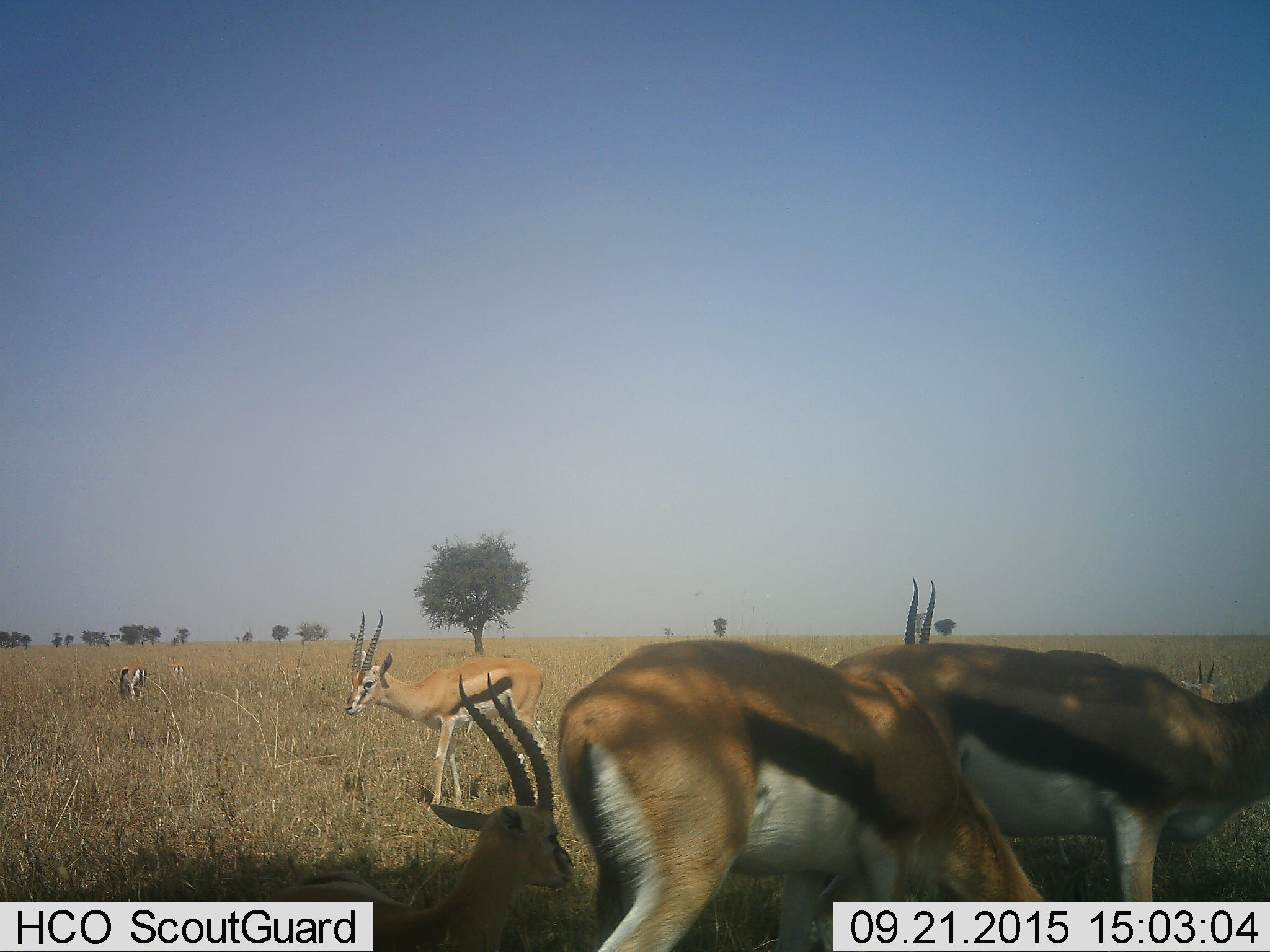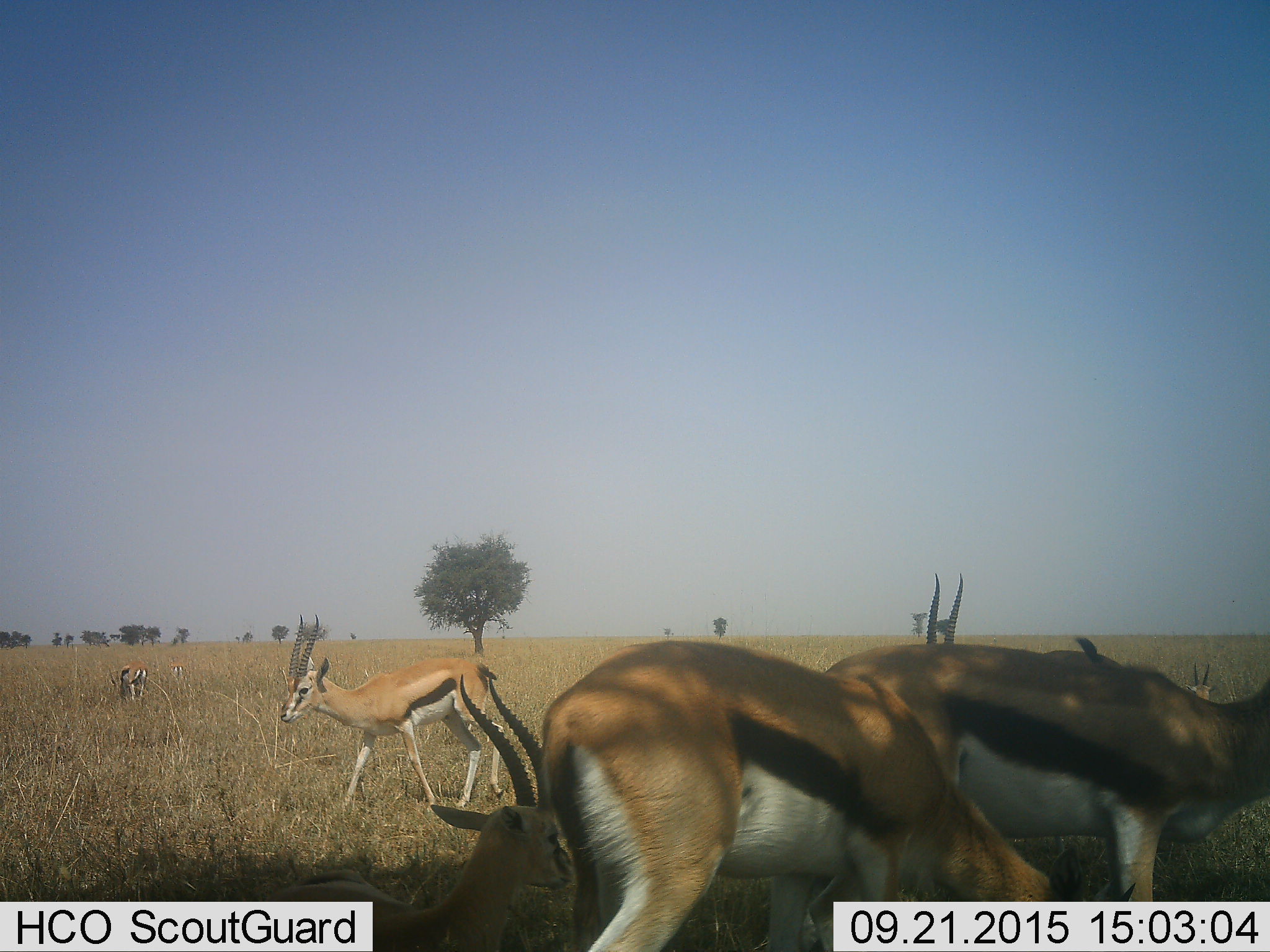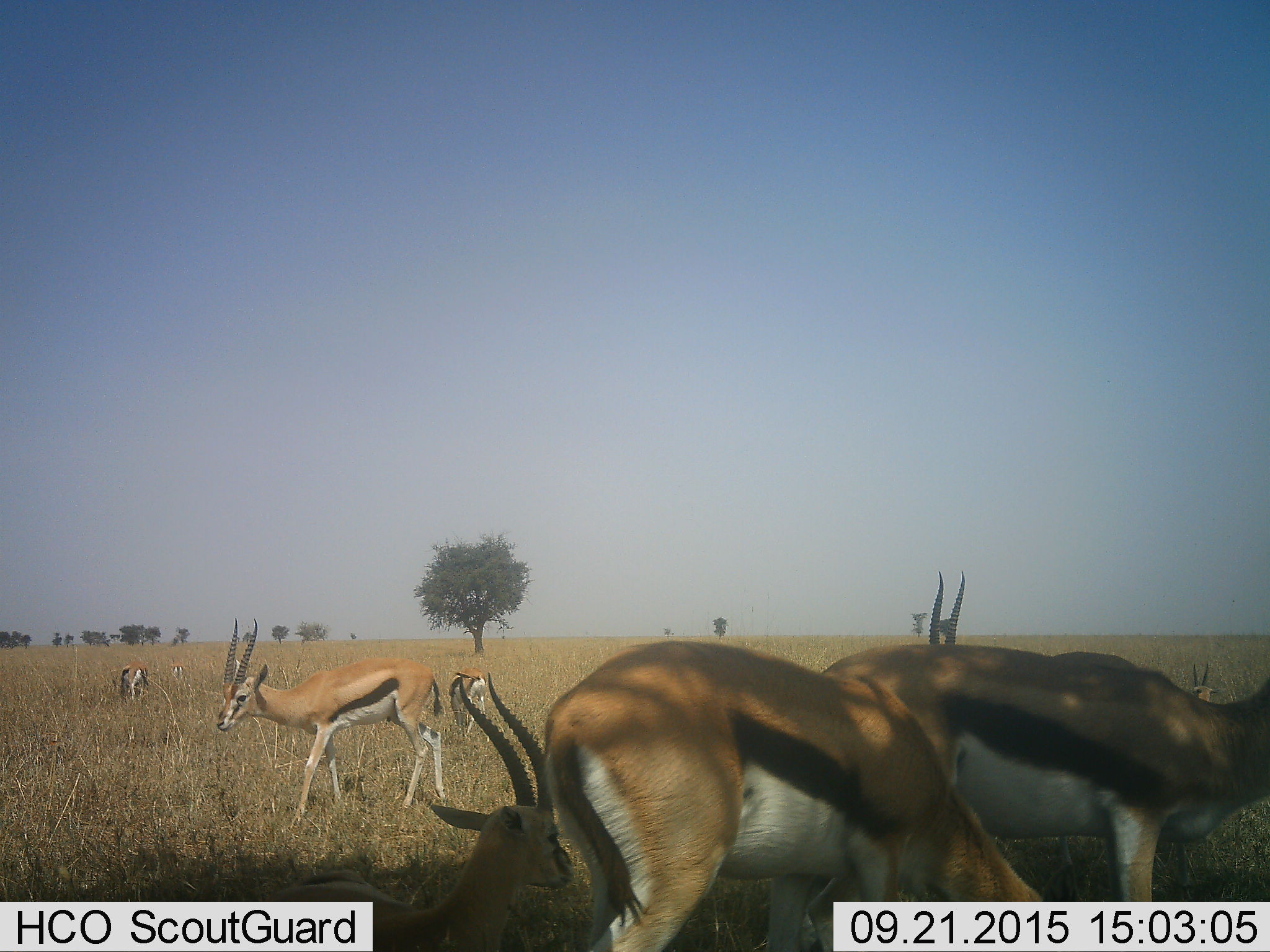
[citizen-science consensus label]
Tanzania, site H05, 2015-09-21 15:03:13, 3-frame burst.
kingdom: Animalia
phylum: Chordata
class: Mammalia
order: Artiodactyla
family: Bovidae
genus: Eudorcas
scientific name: Eudorcas thomsonii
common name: thomson's gazelle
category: gazellethomsons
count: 8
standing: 75%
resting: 38%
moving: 25%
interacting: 0%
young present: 25%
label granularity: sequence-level